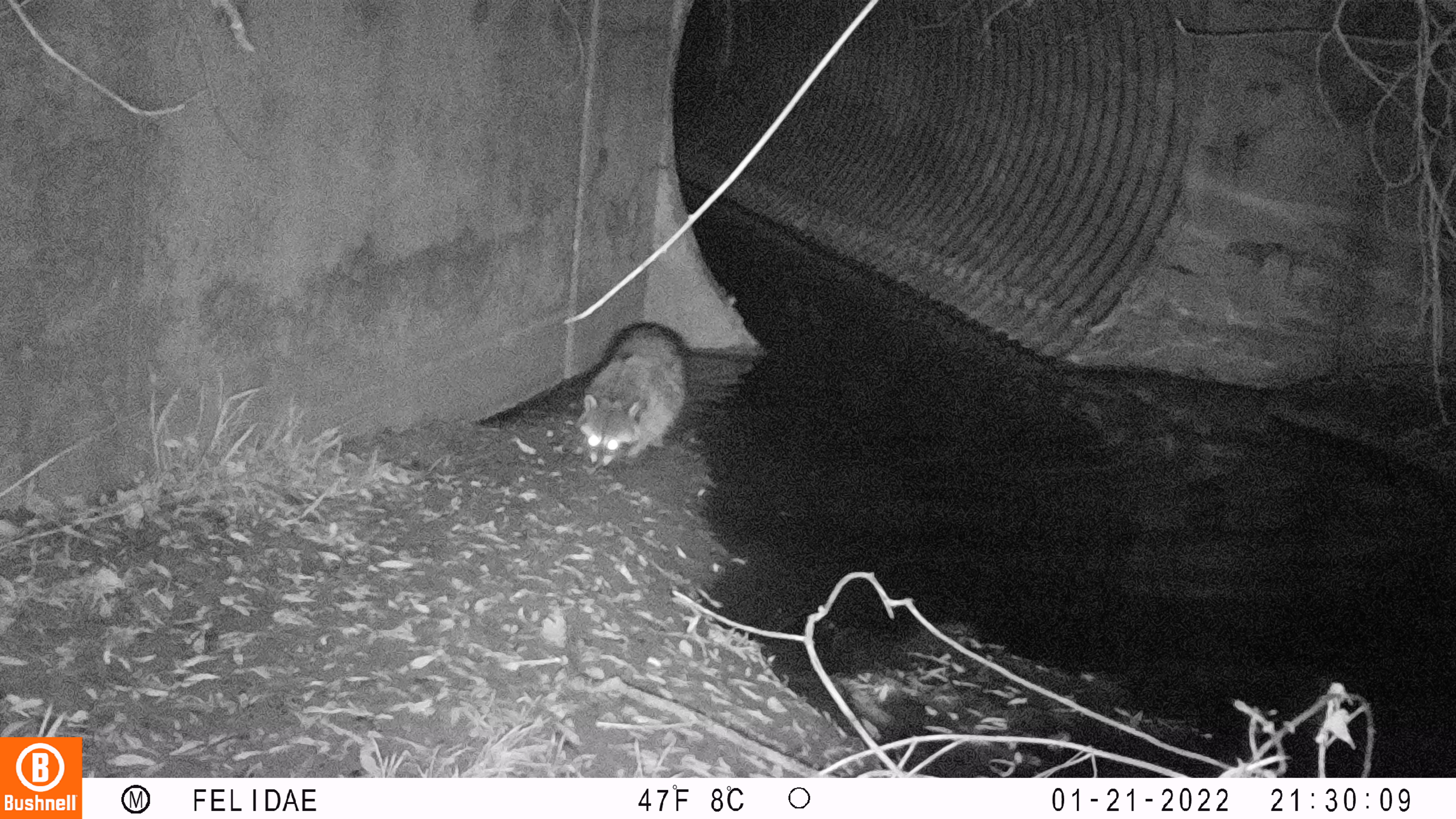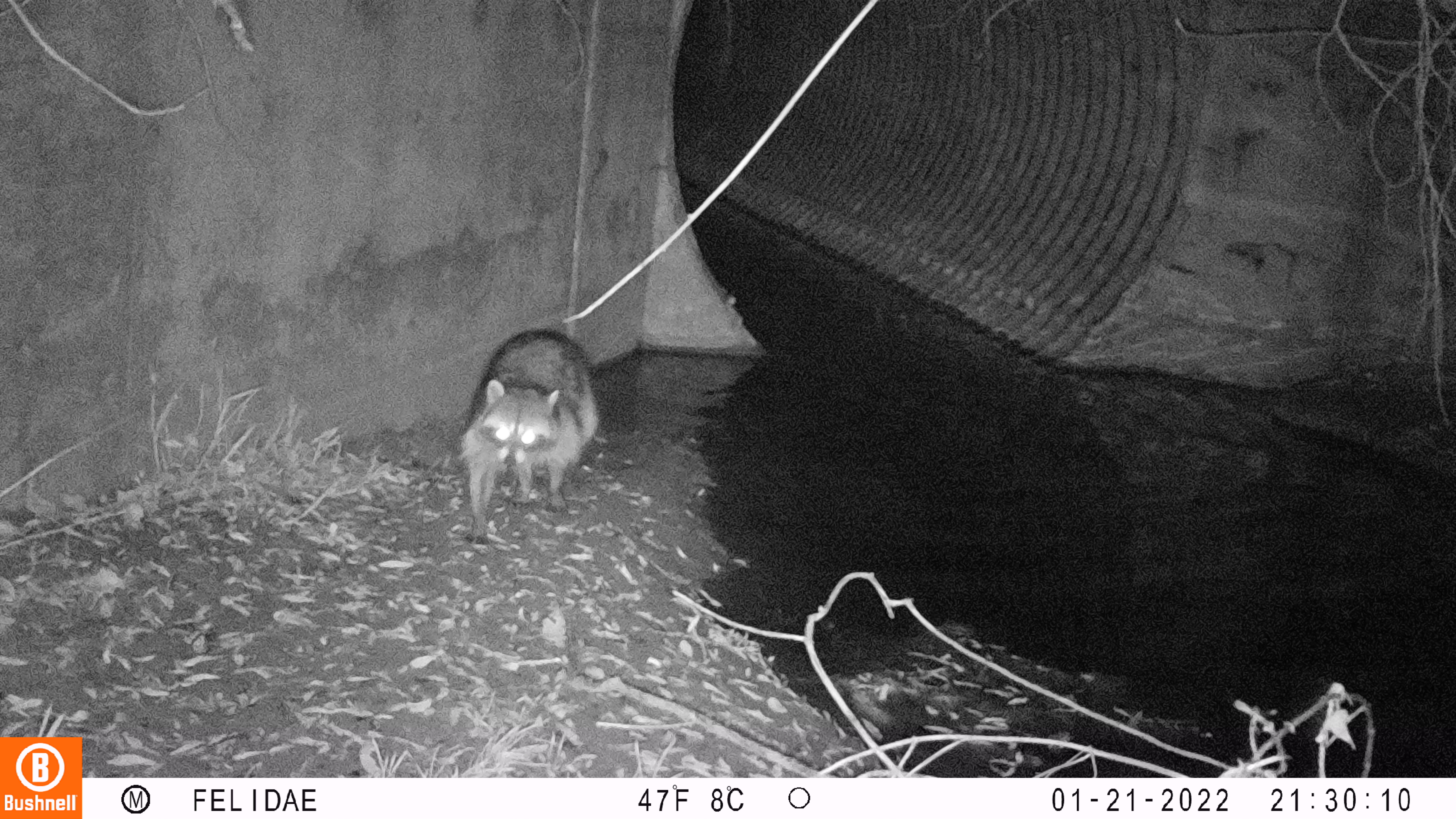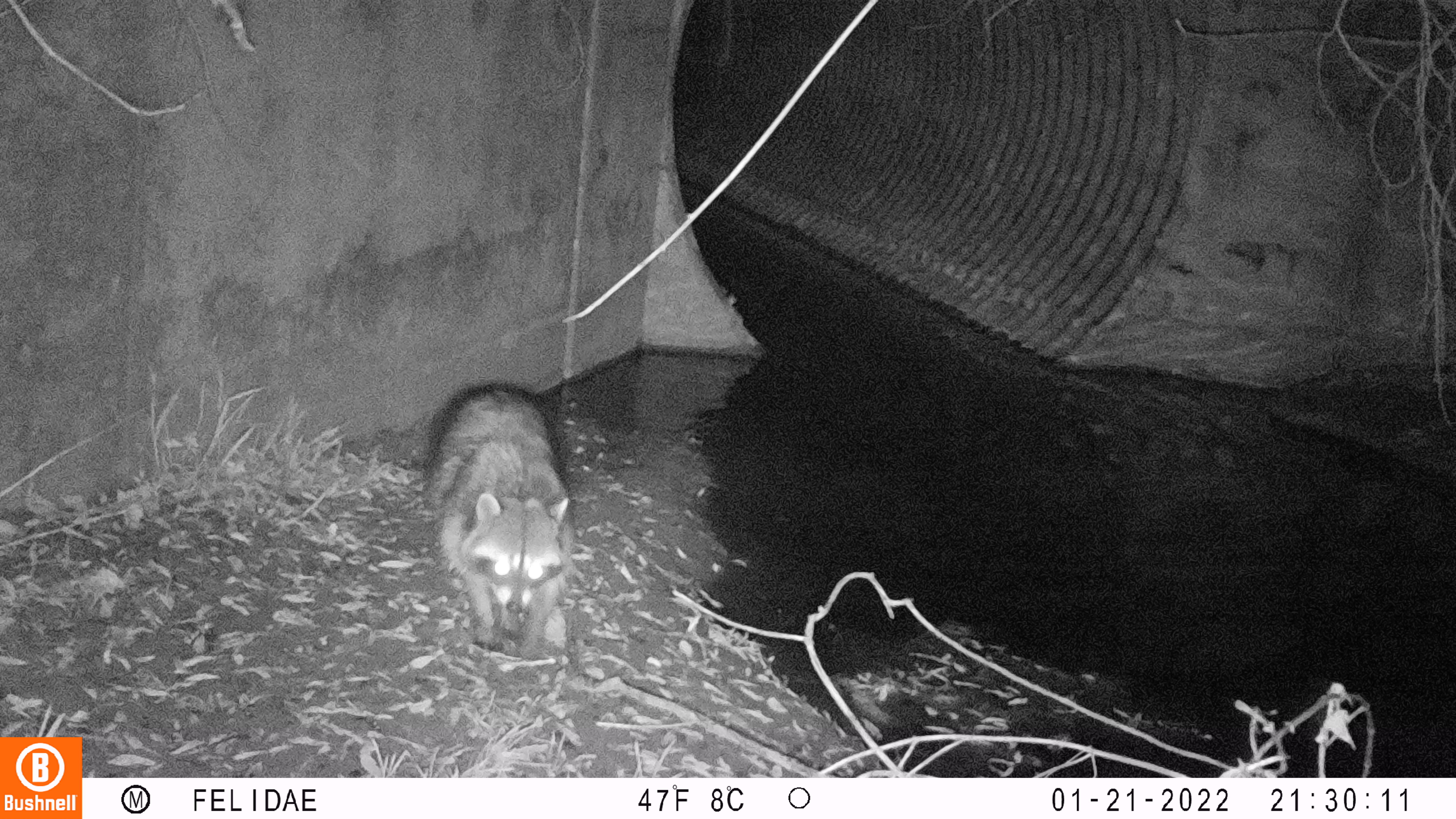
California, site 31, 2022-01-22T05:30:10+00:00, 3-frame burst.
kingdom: Animalia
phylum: Chordata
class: Mammalia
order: Carnivora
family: Procyonidae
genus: Procyon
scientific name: Procyon lotor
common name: raccoon